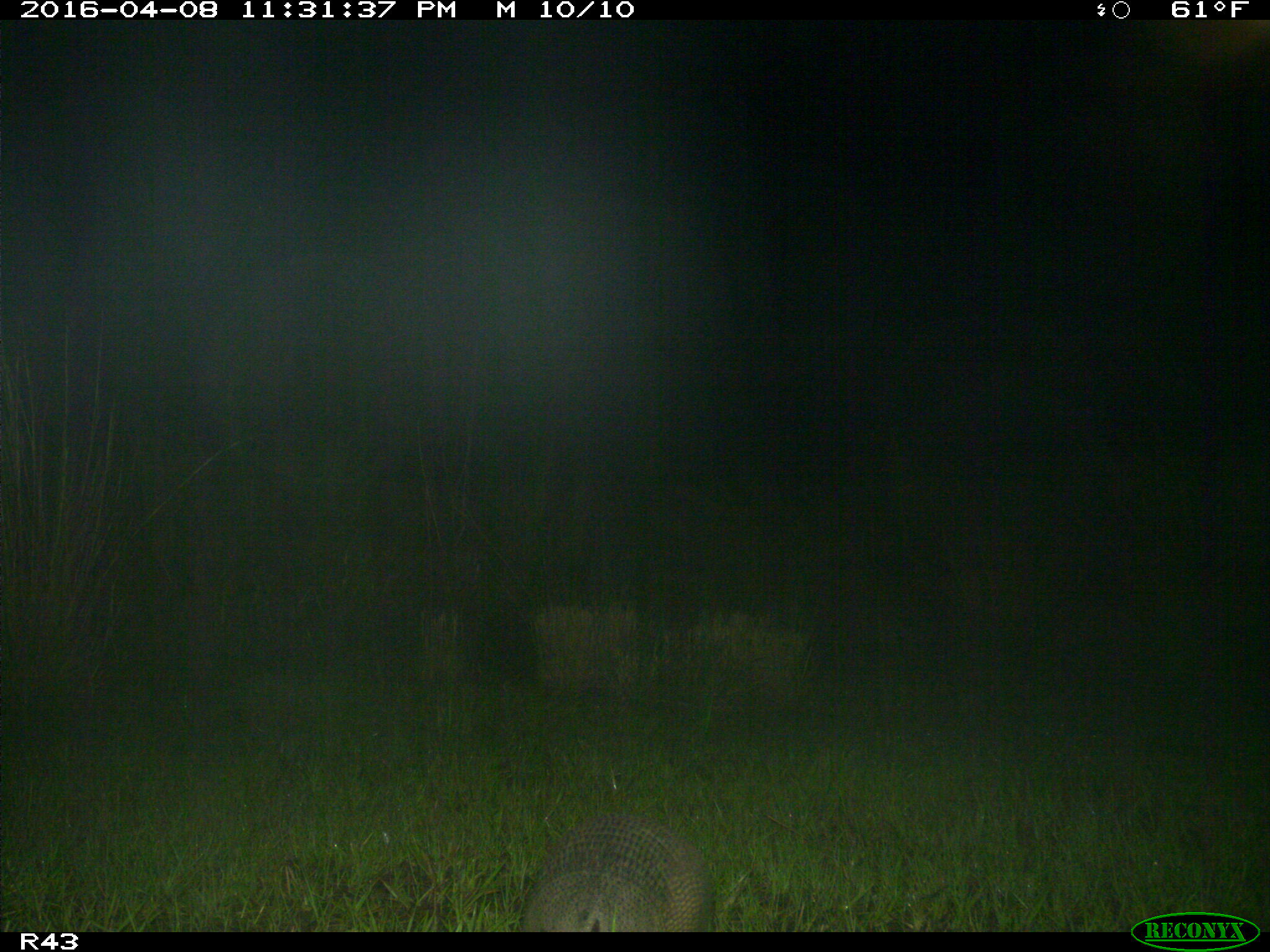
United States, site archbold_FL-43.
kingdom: Animalia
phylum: Chordata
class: Mammalia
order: Cingulata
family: Dasypodidae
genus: Dasypus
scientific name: Dasypus novemcinctus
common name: nine-banded armadillo